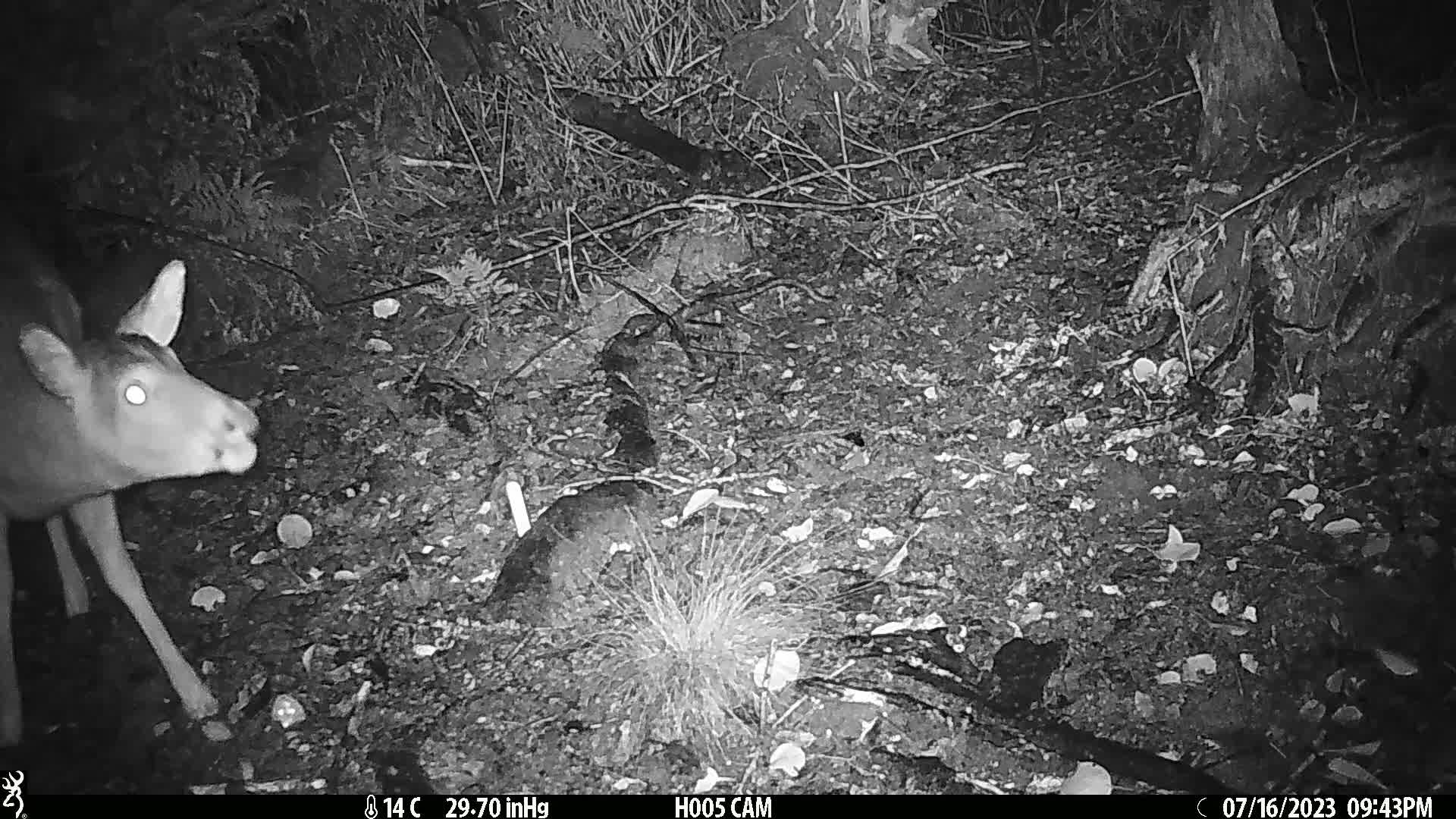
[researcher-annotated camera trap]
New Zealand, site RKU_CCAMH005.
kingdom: Animalia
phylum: Chordata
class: Mammalia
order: Artiodactyla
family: Cervidae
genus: Odocoileus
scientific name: Odocoileus virginianus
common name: white-tailed deer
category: white tailed deer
White tailed deer (white-tailed deer) (Odocoileus virginianus).